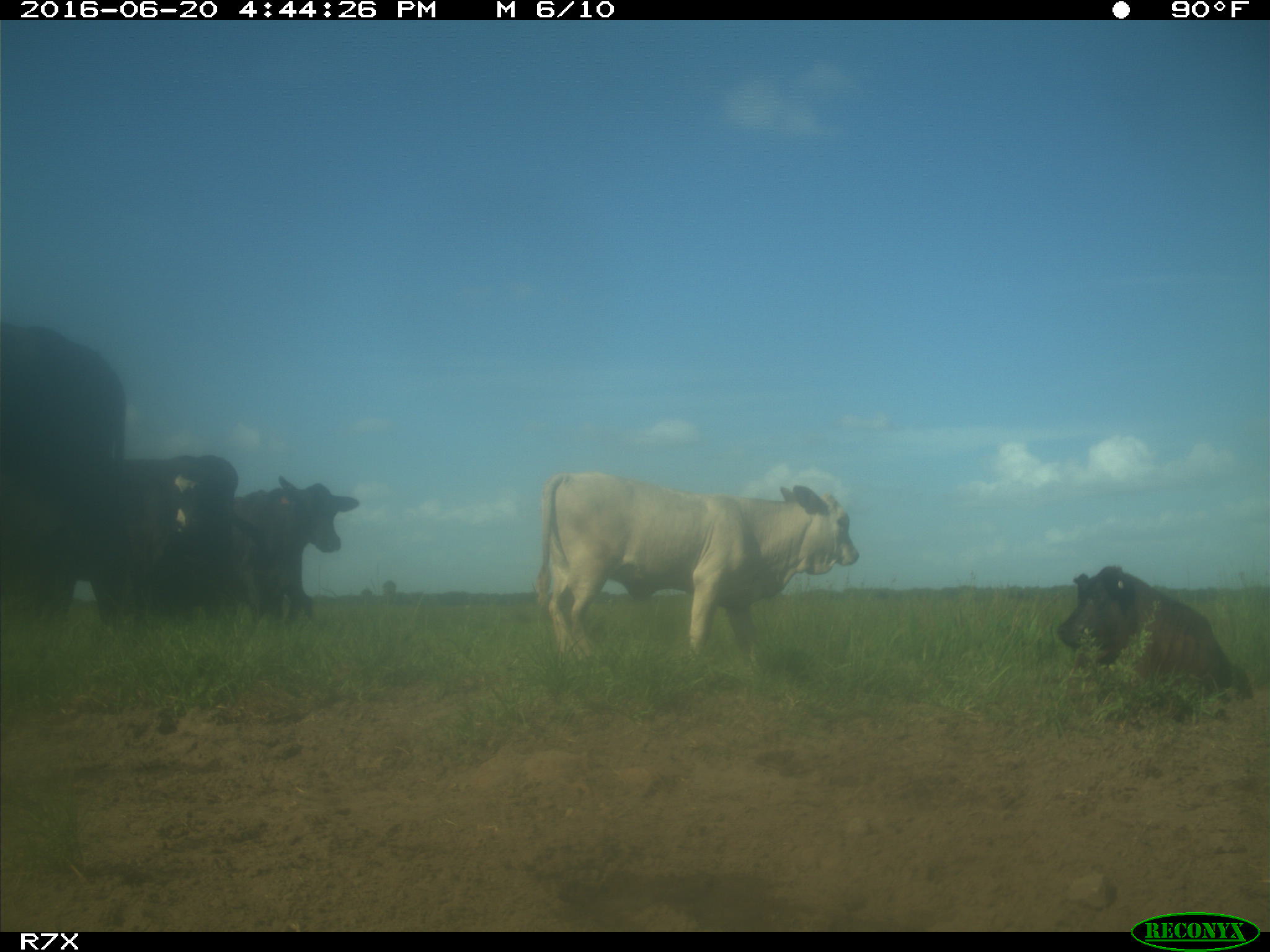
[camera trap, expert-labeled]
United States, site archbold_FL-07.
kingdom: Animalia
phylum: Chordata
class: Mammalia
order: Artiodactyla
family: Bovidae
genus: Bos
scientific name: Bos taurus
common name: domestic cow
Bos taurus (domestic cow).